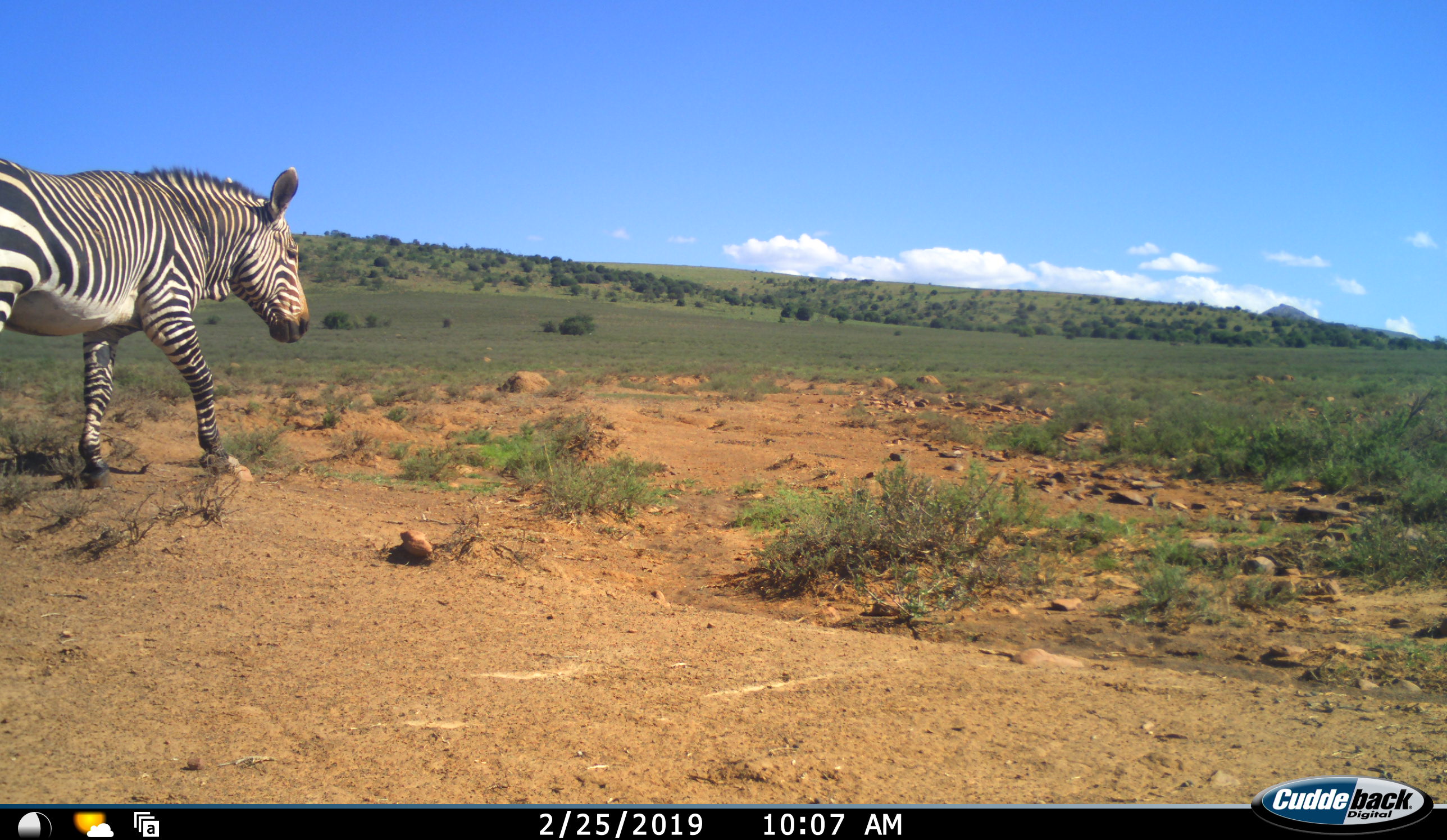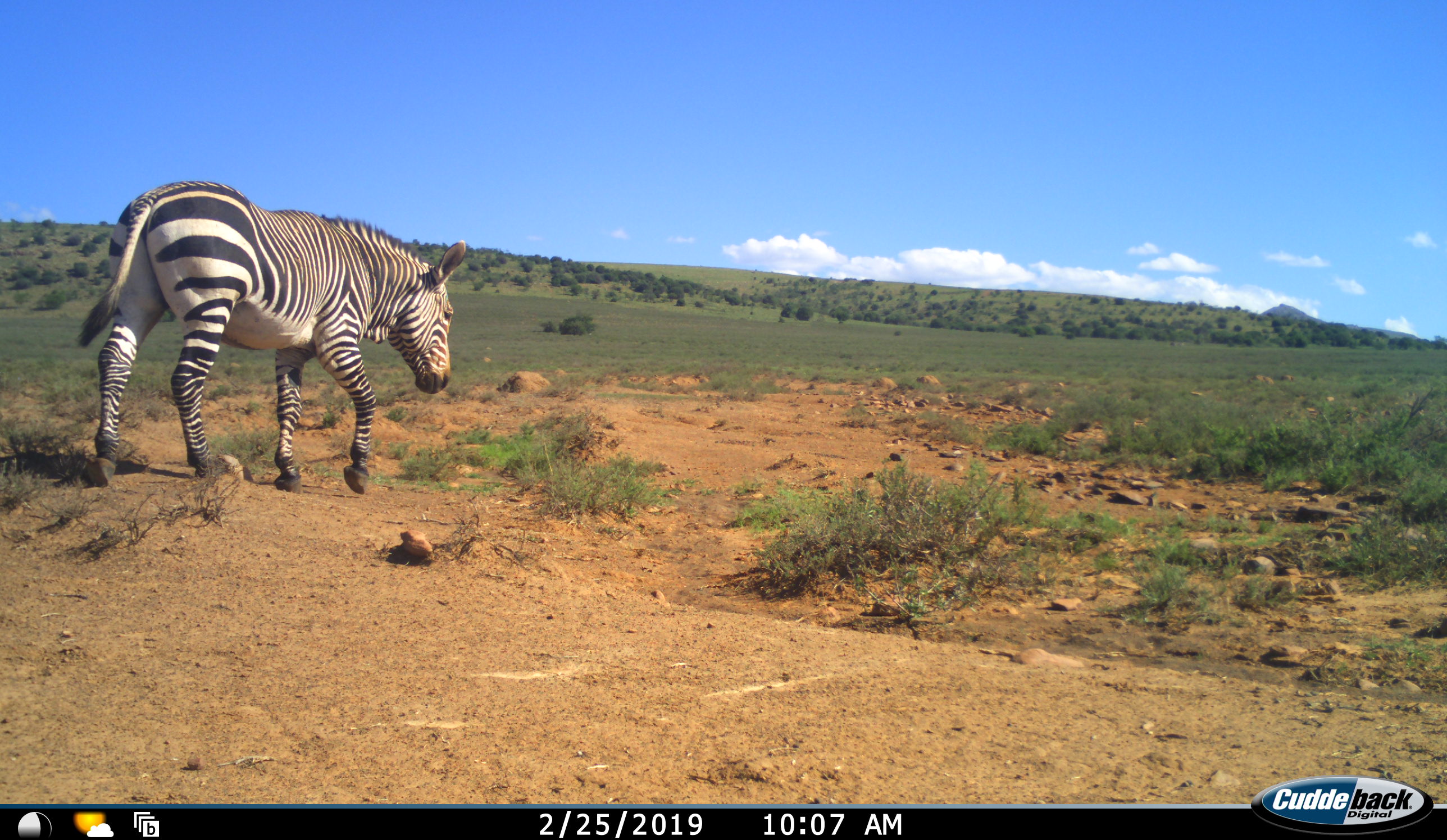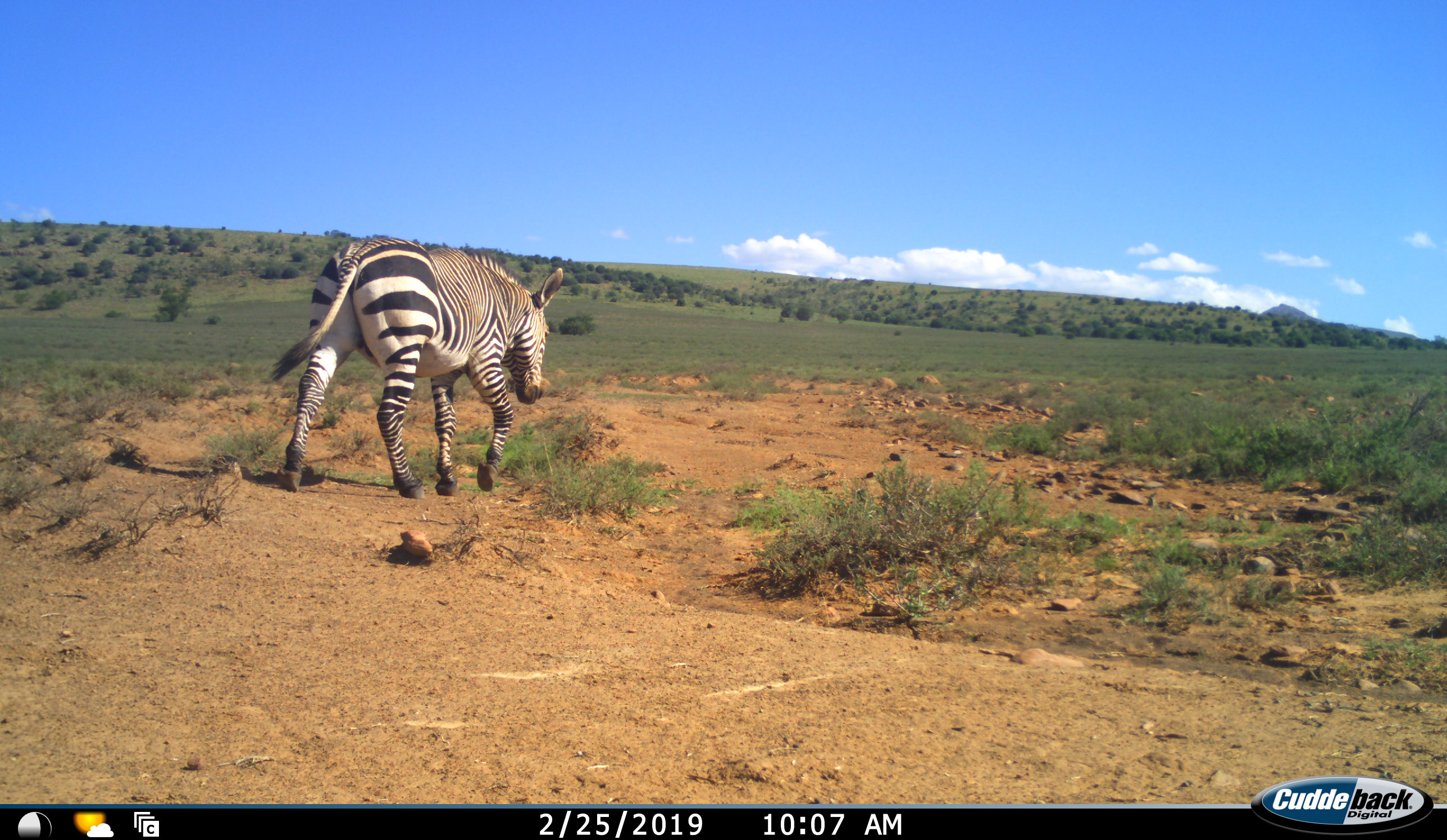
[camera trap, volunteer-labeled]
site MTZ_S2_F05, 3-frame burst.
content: unidentified animal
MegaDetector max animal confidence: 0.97